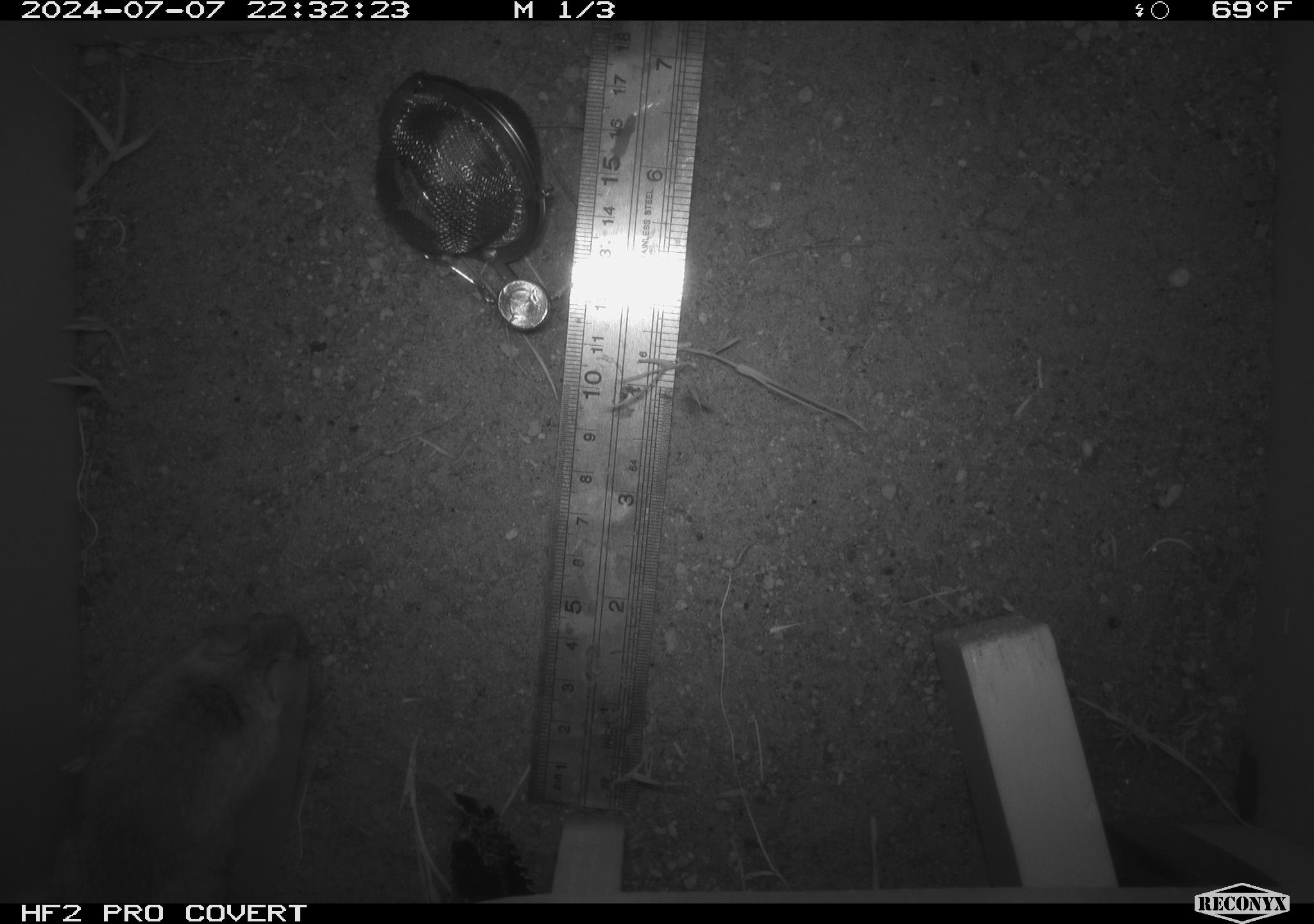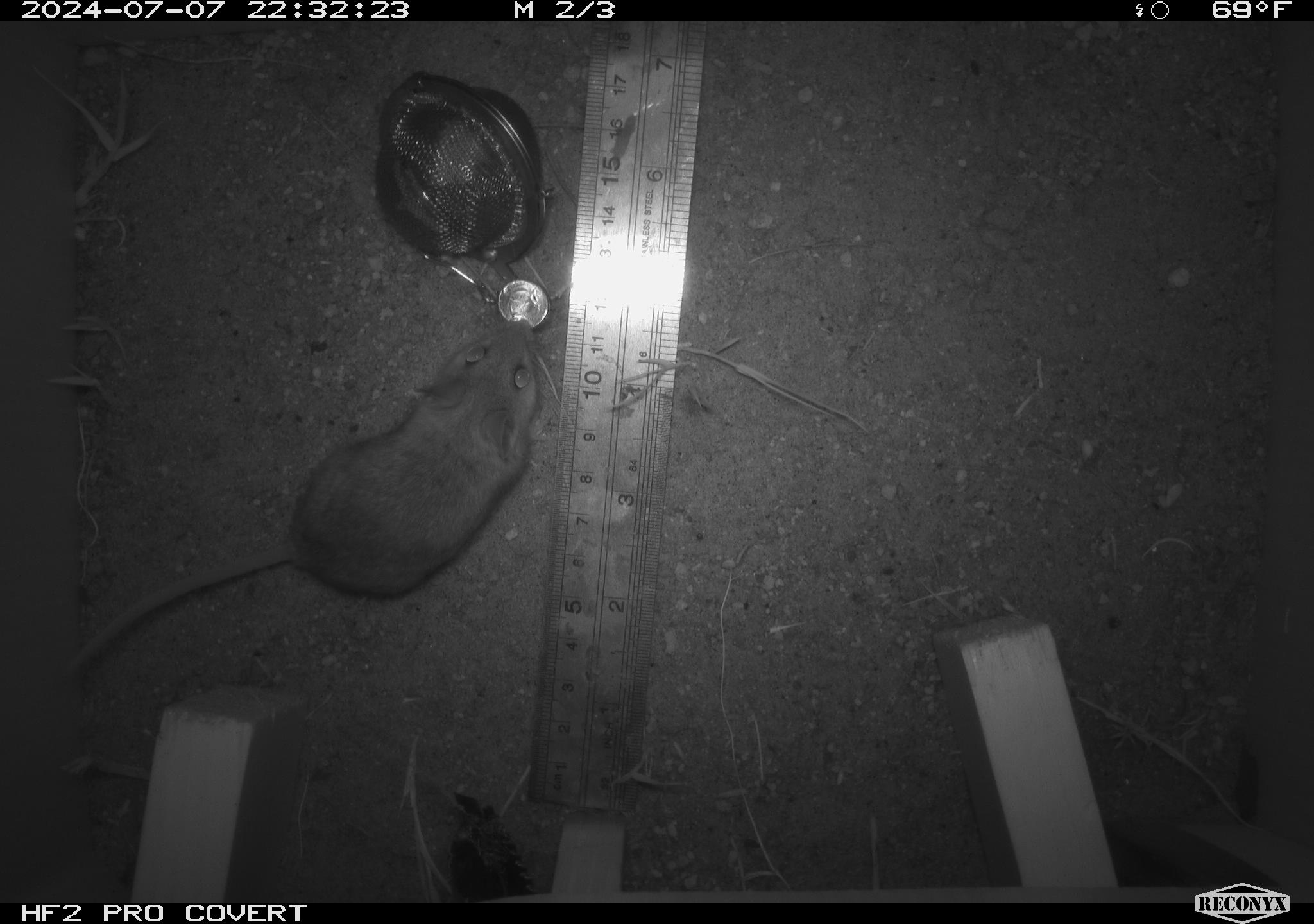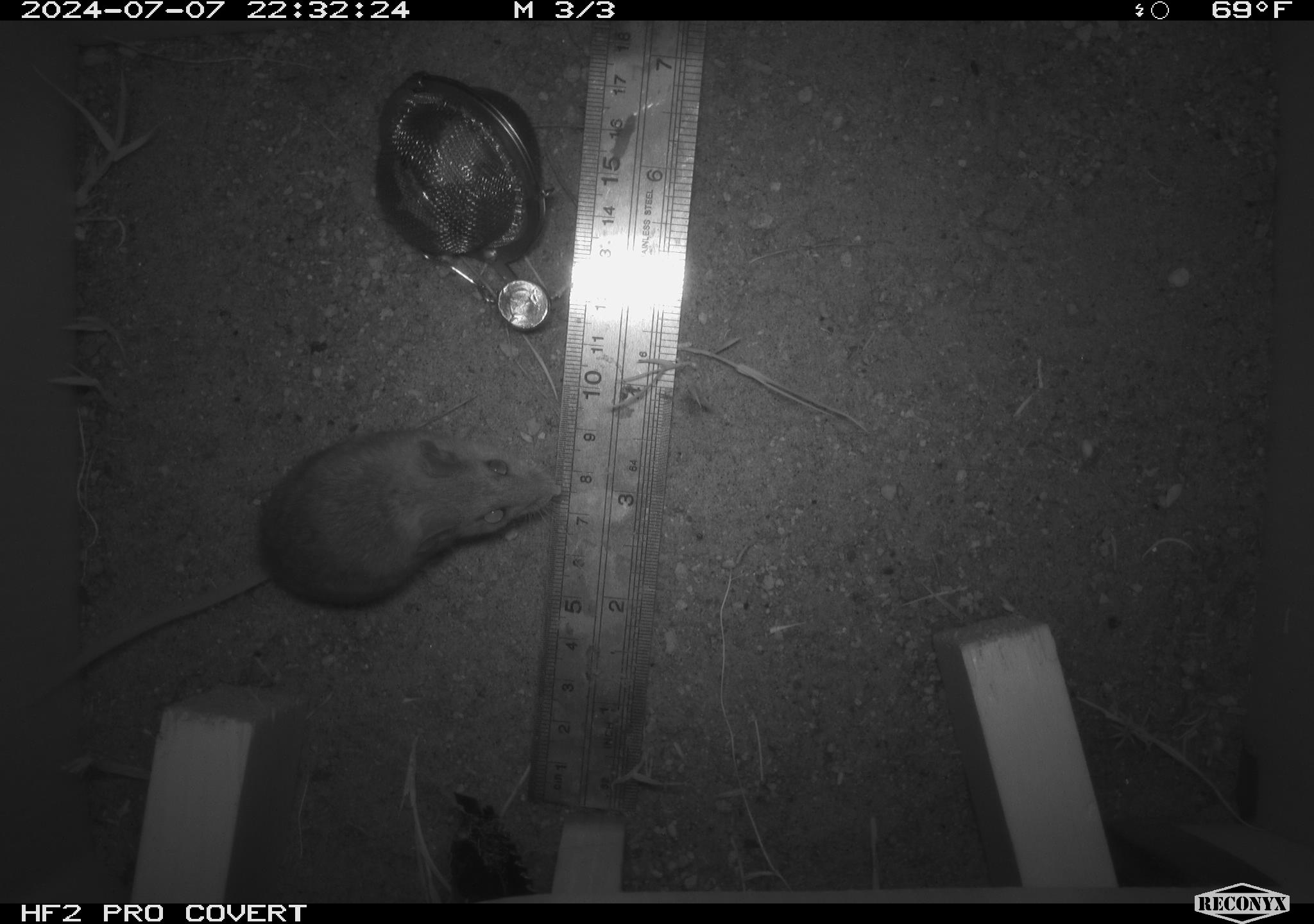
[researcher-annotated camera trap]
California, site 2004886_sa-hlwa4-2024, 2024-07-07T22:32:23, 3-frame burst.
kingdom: Animalia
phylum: Chordata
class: Mammalia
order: Rodentia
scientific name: Rodentia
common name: rodent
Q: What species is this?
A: Rodent (Rodentia).